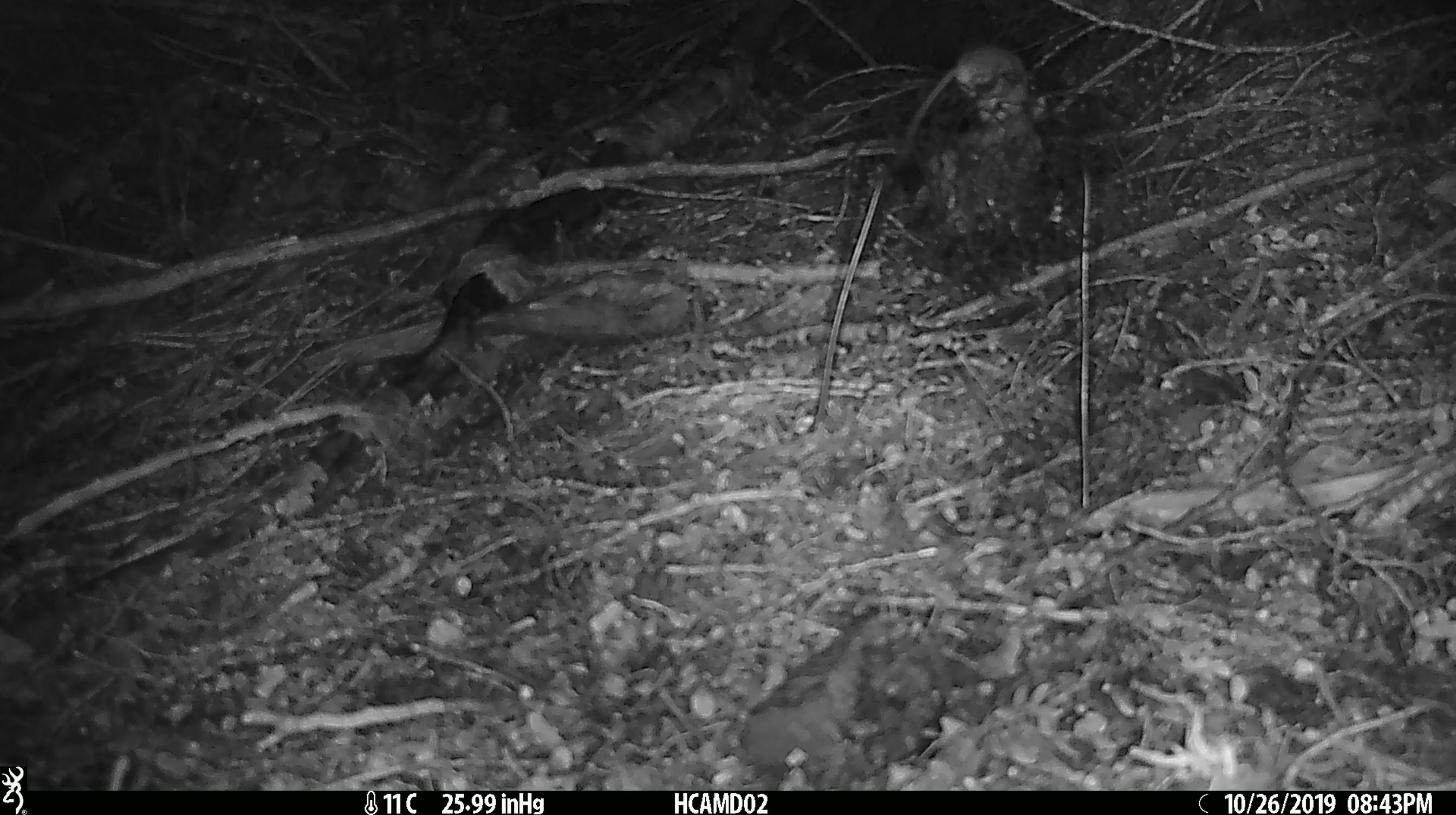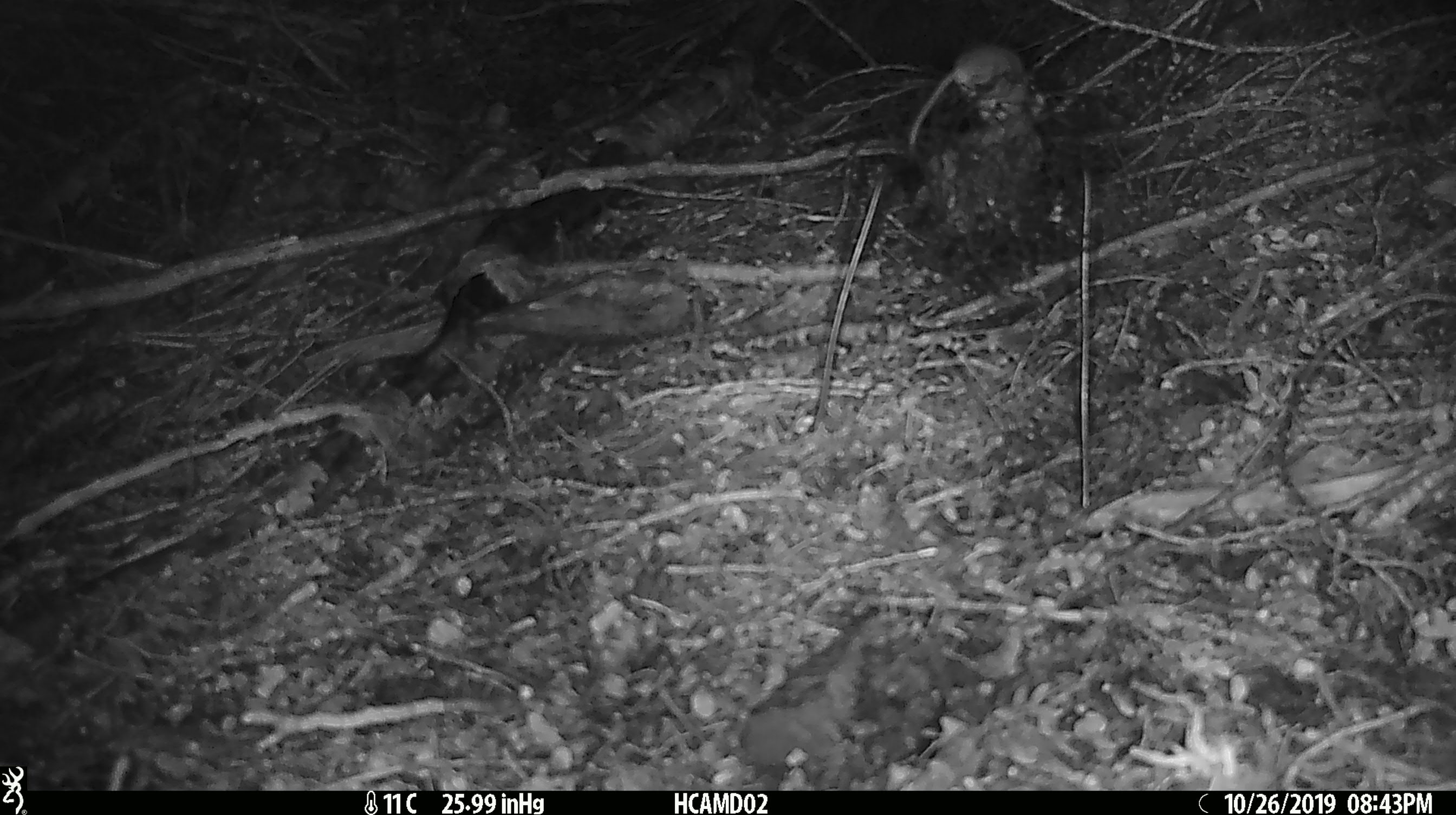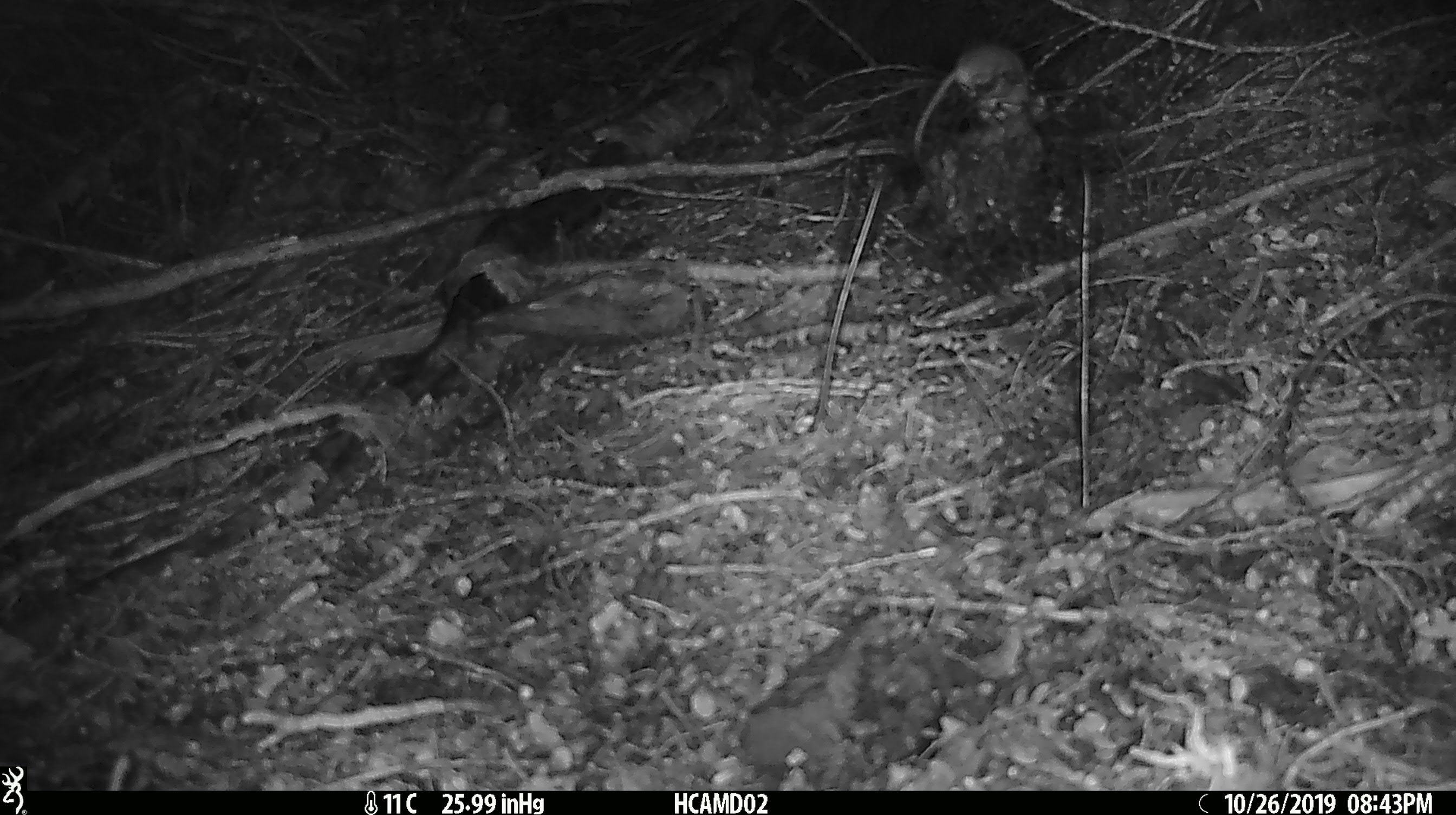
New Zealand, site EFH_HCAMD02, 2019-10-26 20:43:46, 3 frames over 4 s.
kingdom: Animalia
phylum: Chordata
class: Mammalia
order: Rodentia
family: Muridae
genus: Mus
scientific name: Mus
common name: mouse